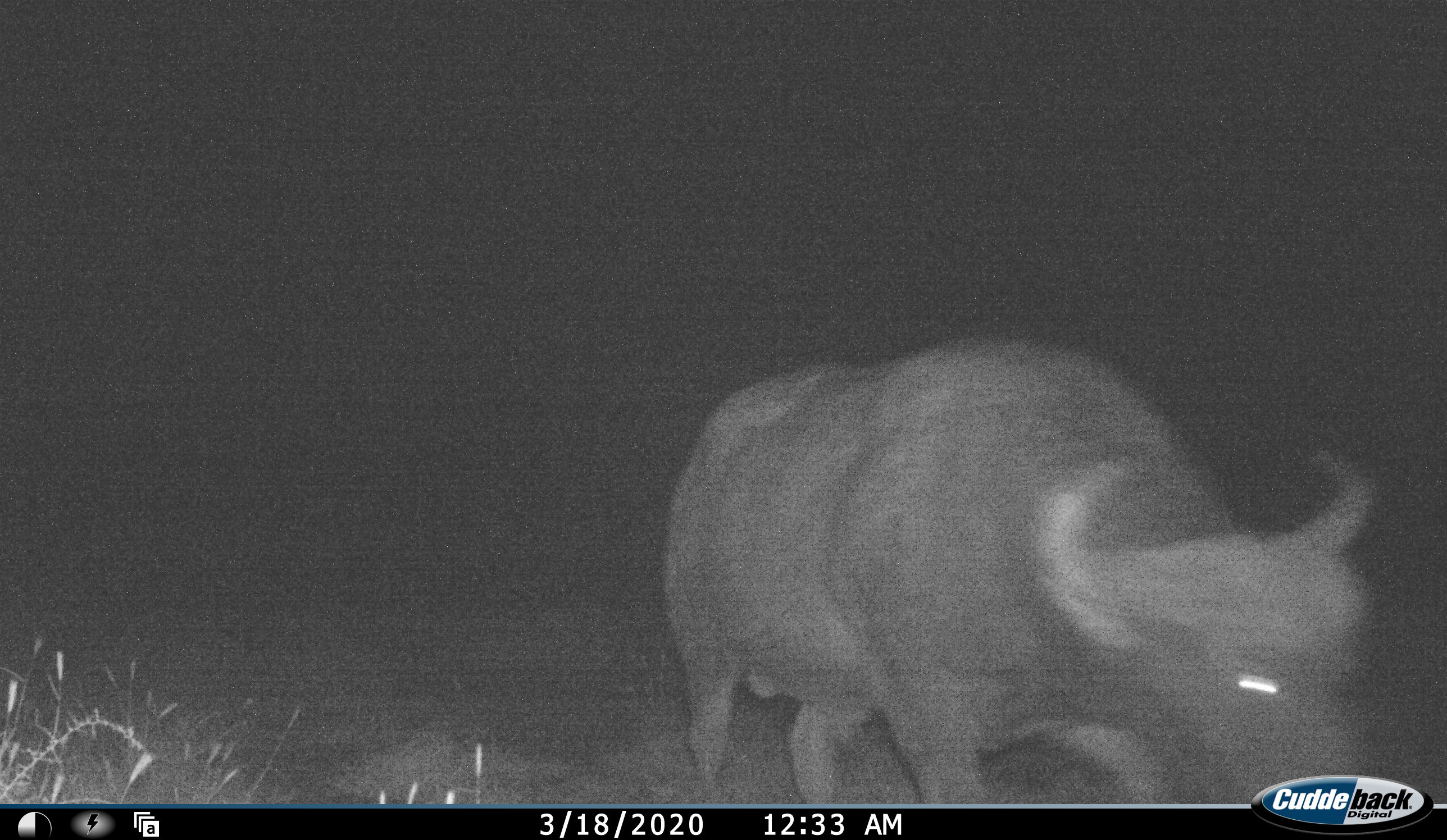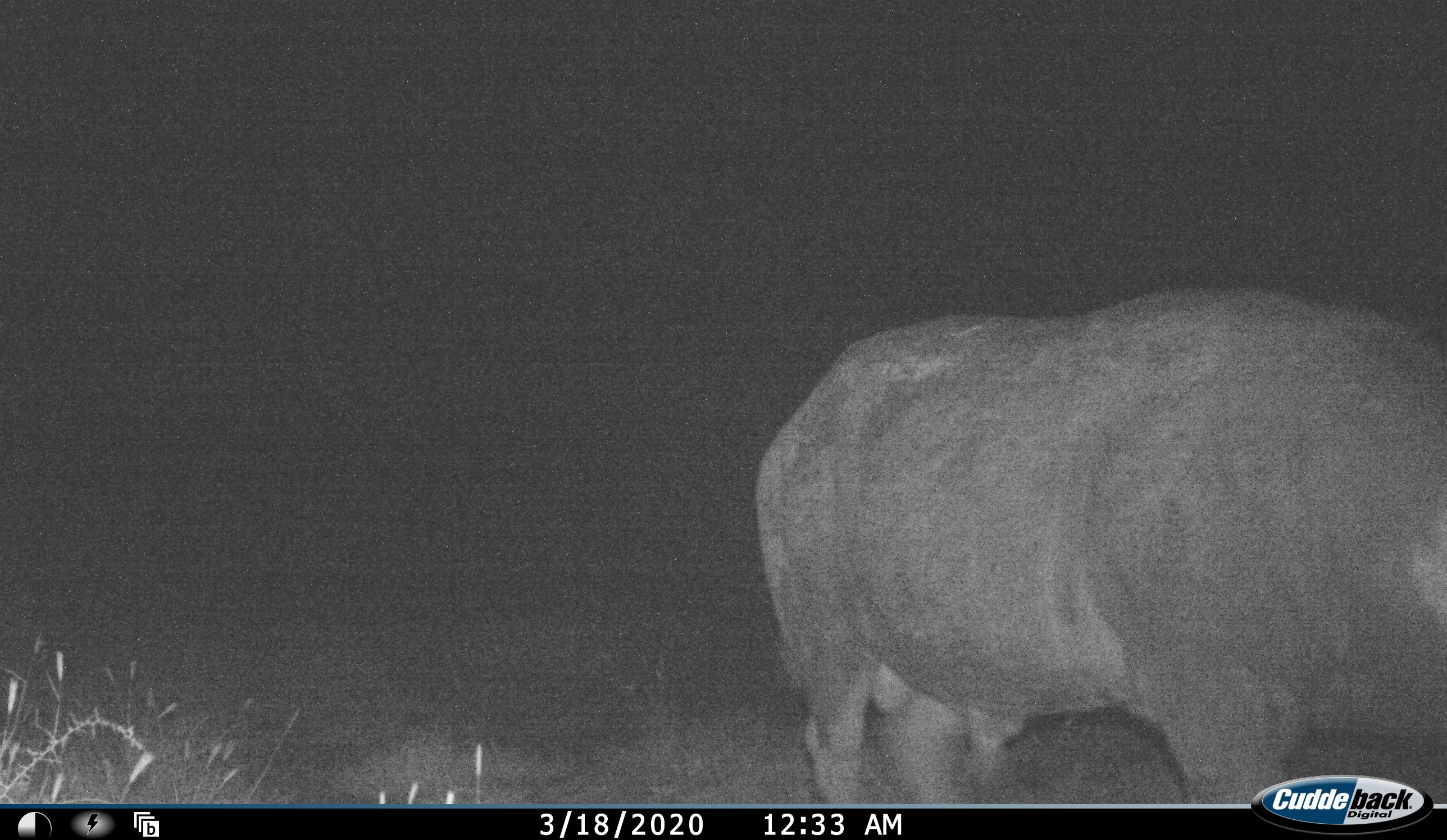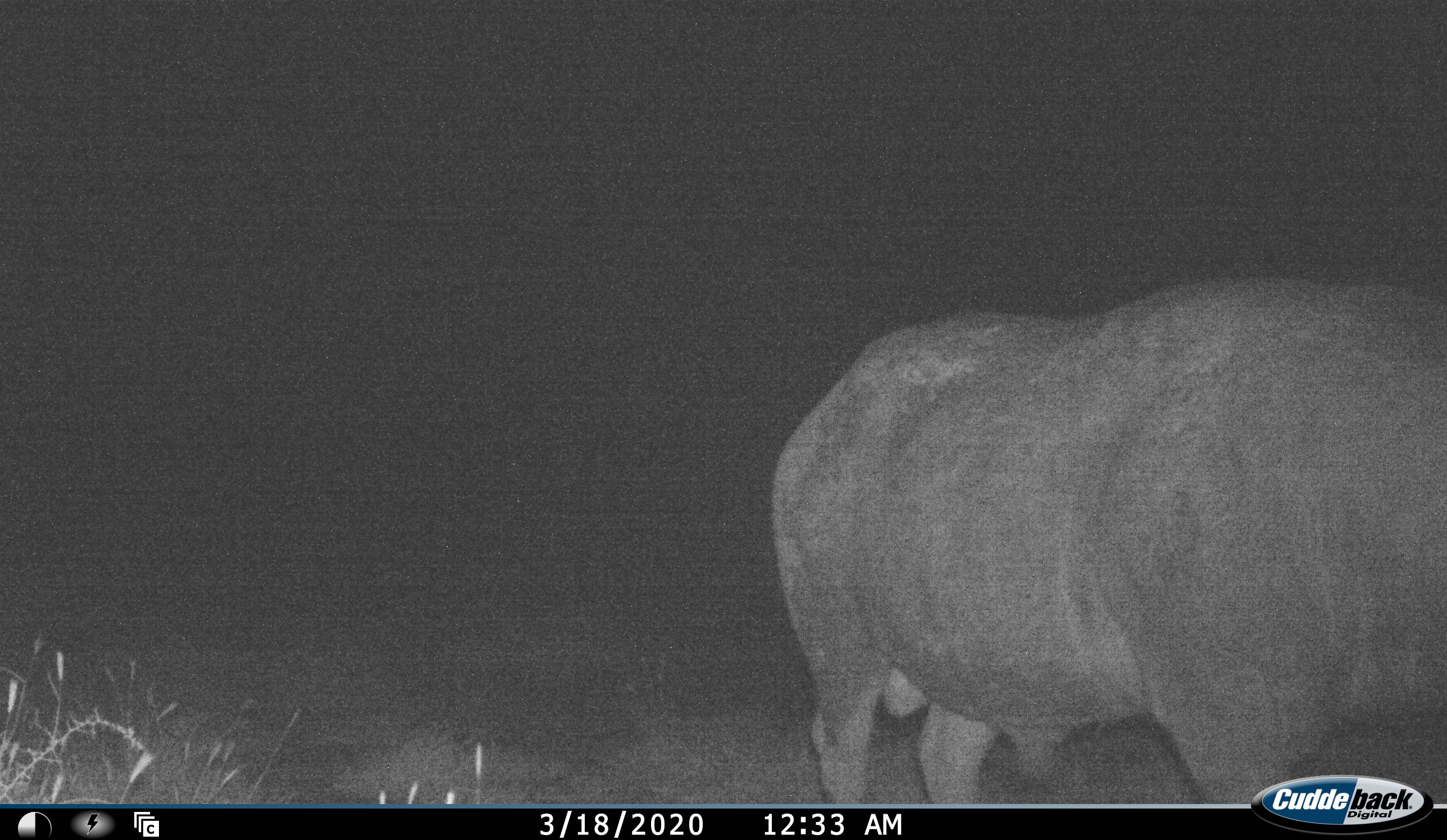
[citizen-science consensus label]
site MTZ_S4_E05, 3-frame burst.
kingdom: Animalia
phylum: Chordata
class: Mammalia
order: Artiodactyla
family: Bovidae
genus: Syncerus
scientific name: Syncerus caffer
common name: african buffalo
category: buffalo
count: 1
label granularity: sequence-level